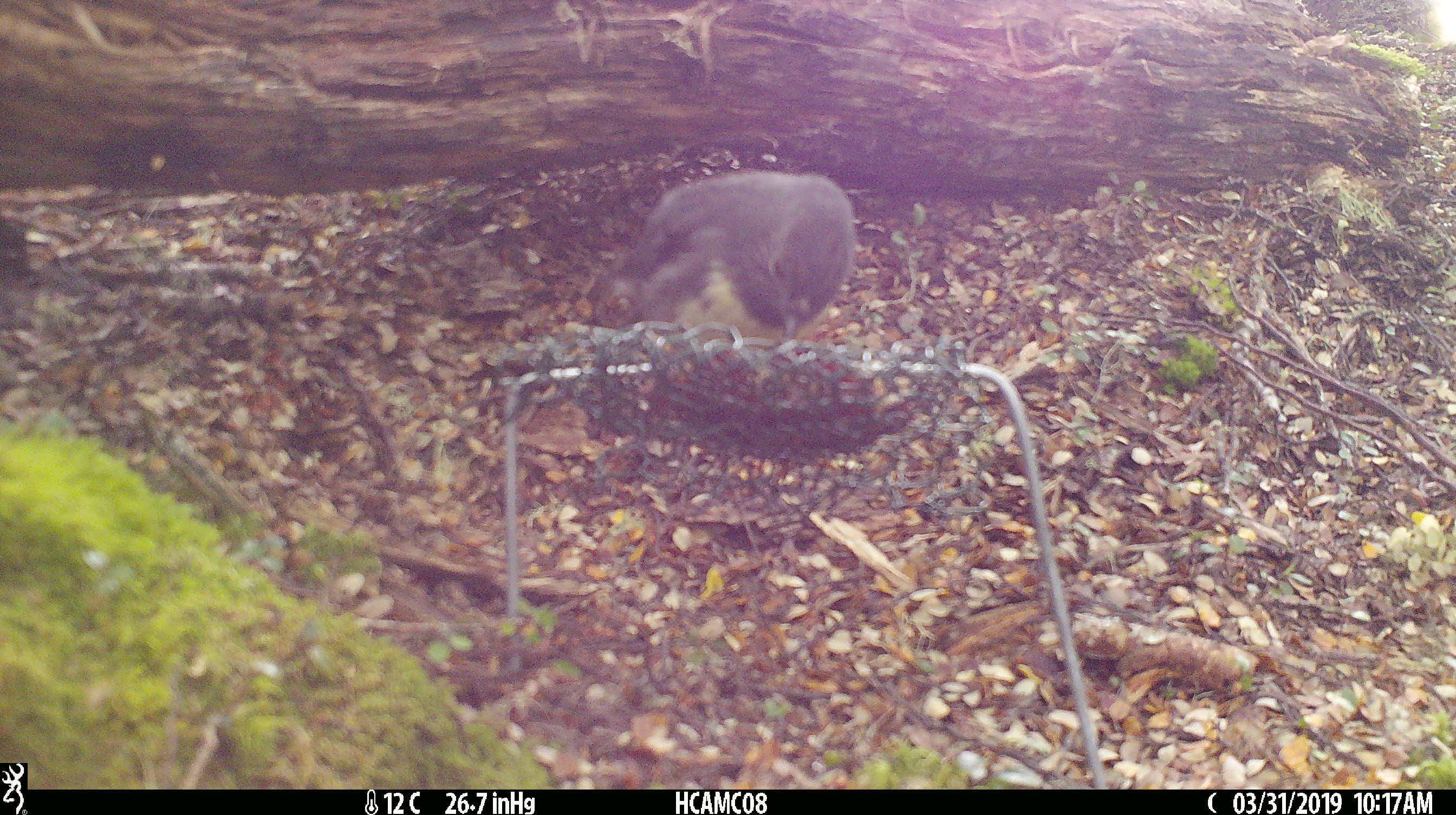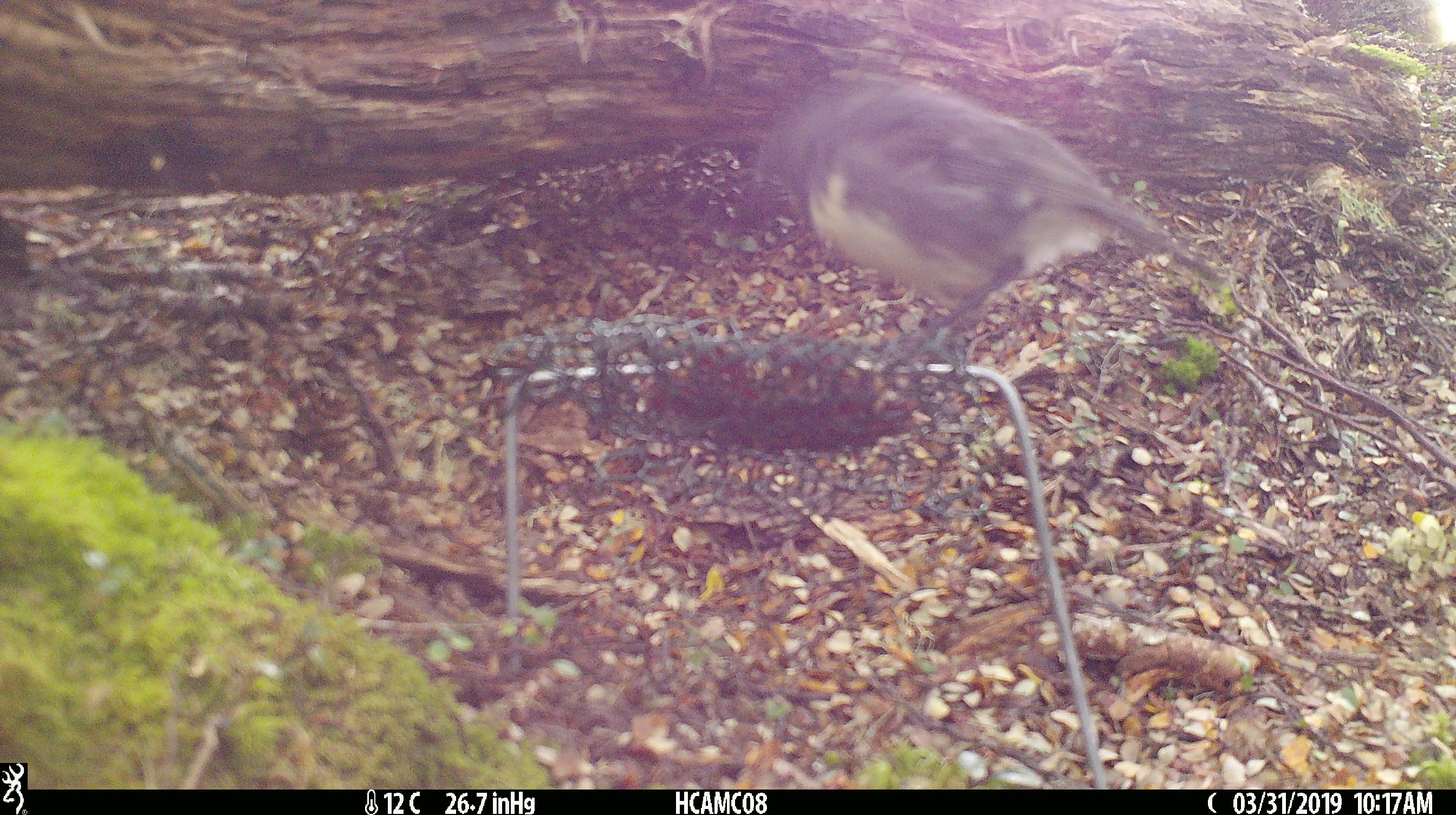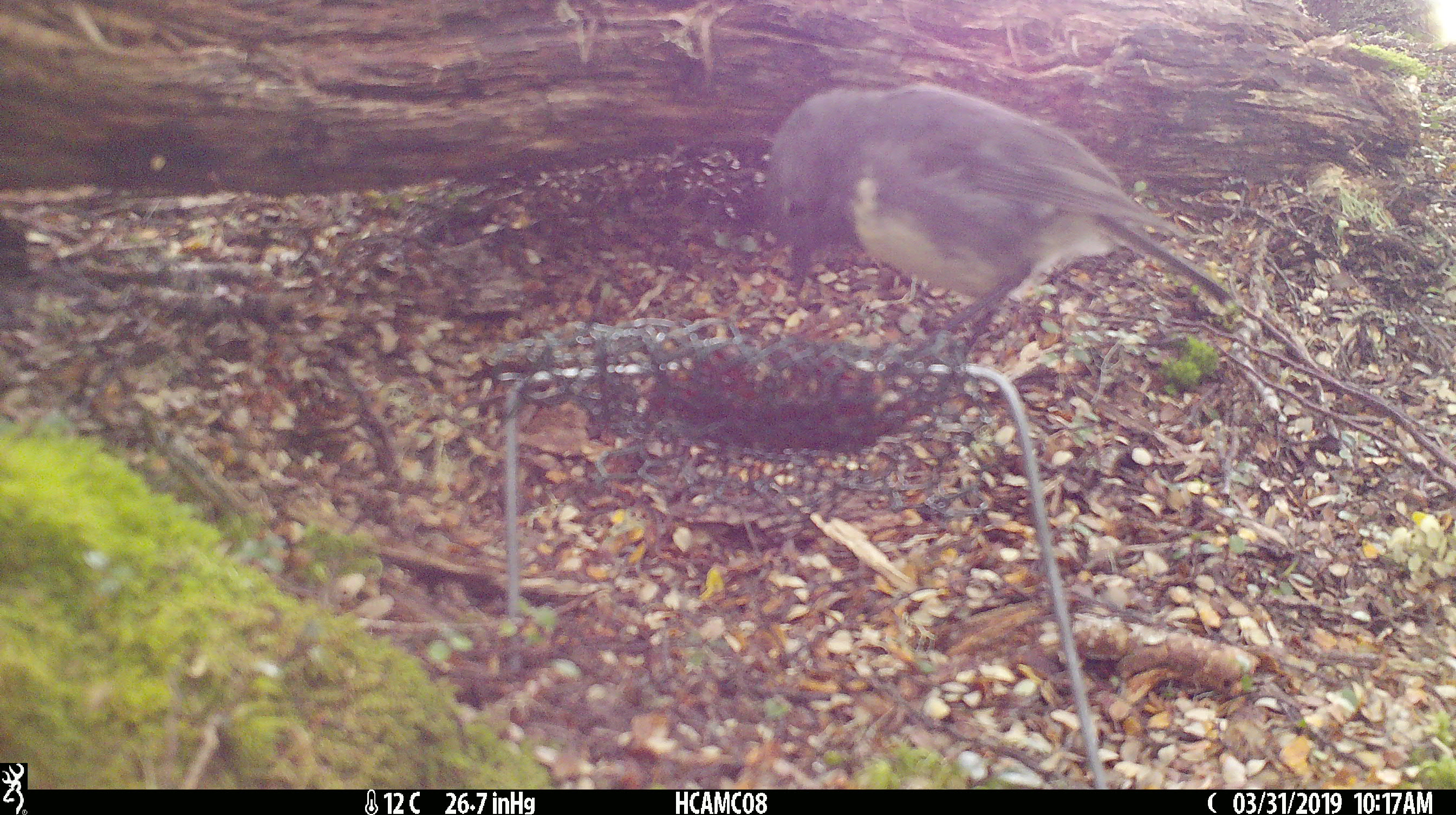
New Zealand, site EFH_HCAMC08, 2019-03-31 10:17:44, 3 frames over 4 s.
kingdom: Animalia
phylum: Chordata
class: Aves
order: Passeriformes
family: Petroicidae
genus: Petroica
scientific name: Petroica australis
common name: new zealand robin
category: robin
Robin (new zealand robin) (Petroica australis).